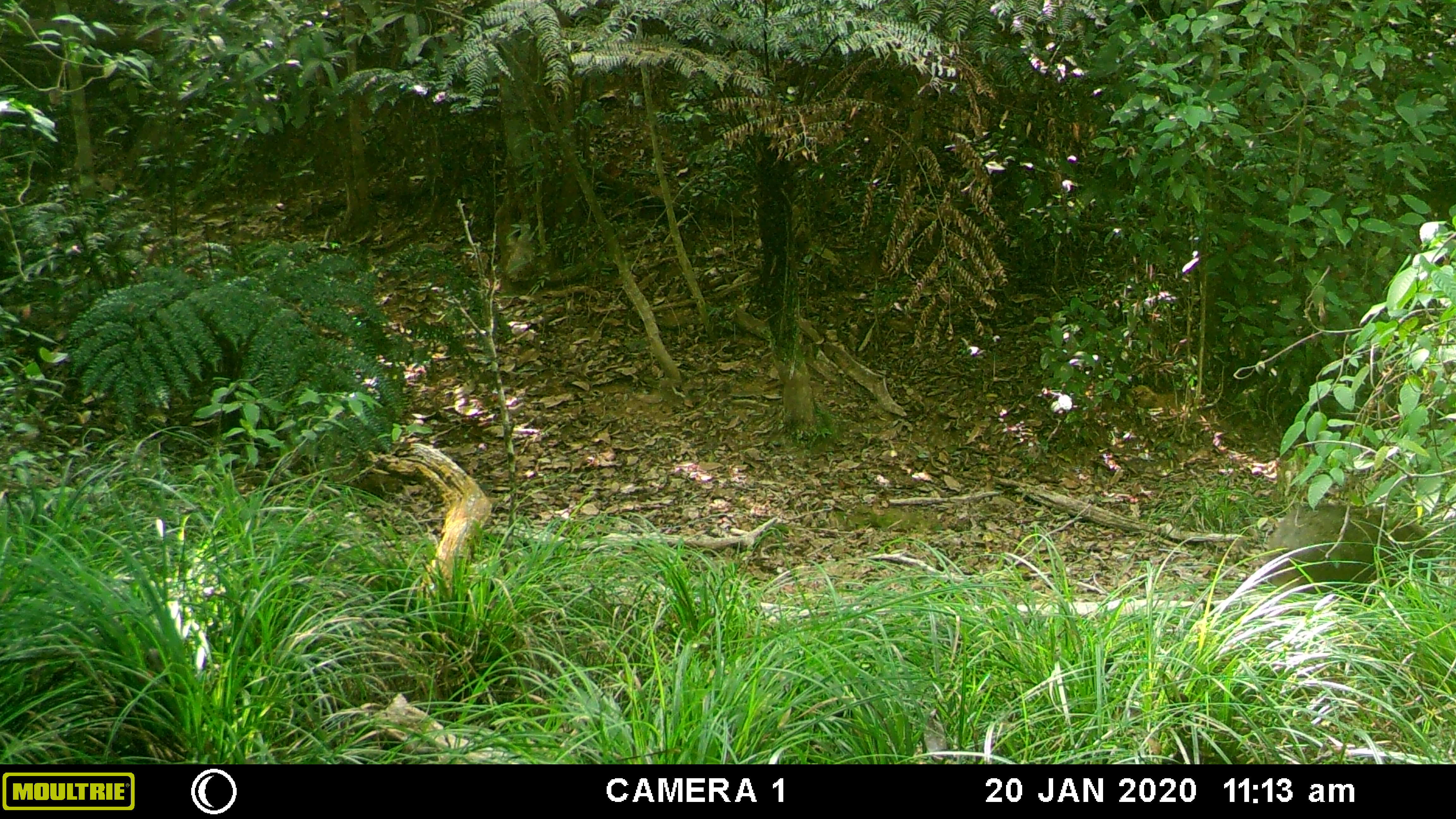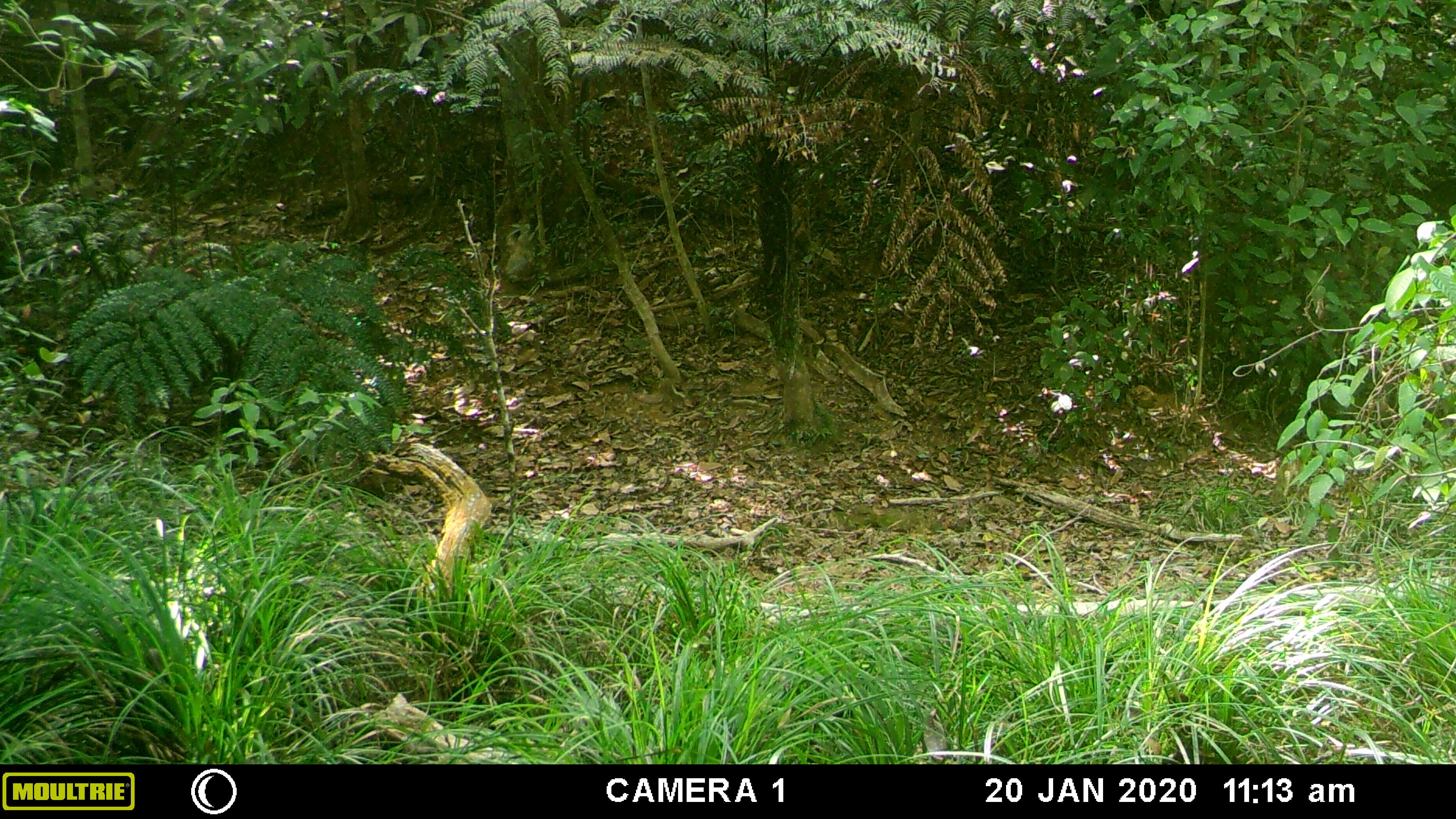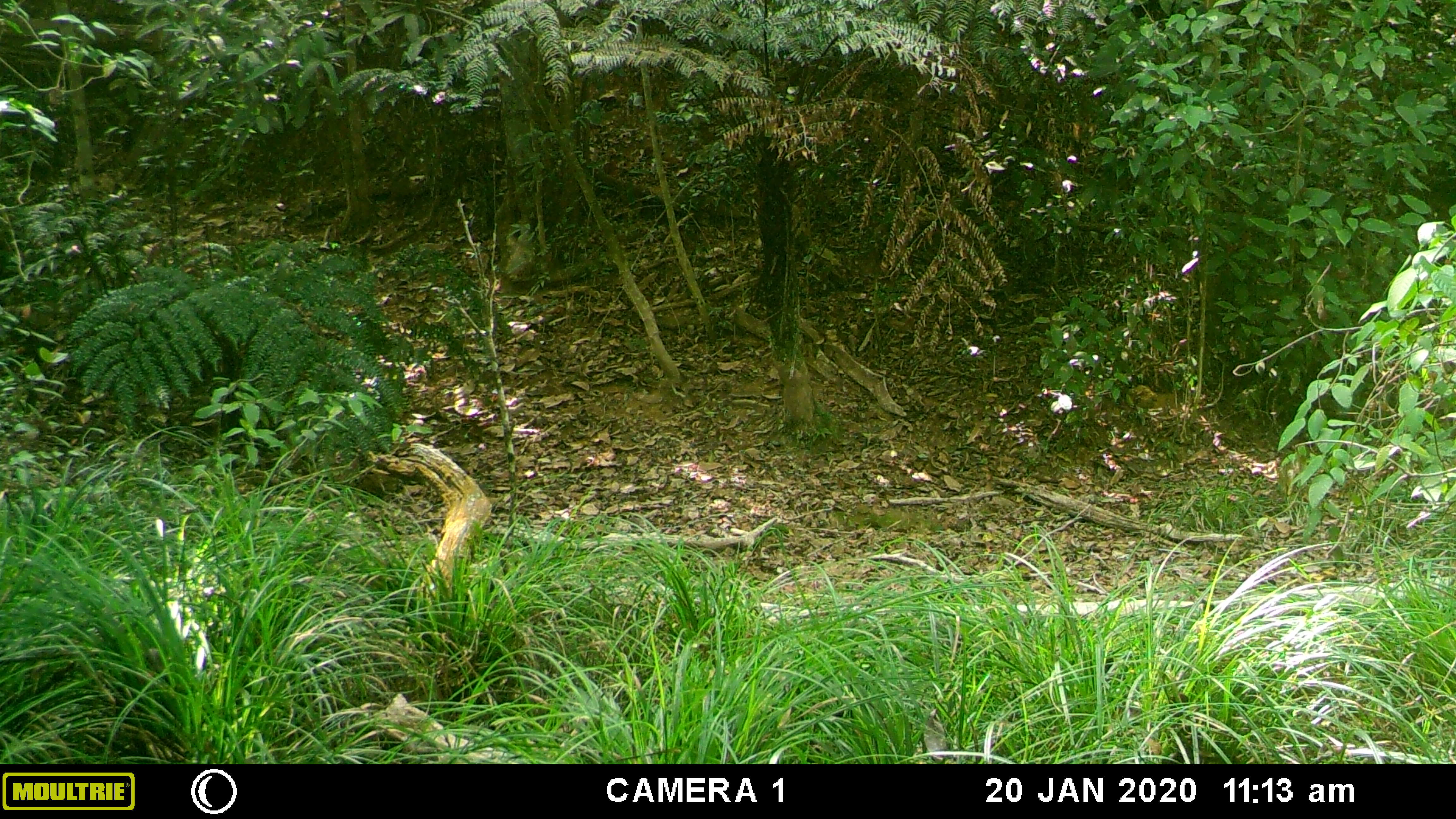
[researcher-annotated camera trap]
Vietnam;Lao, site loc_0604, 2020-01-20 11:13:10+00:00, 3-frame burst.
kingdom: Animalia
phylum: Chordata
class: Mammalia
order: Artiodactyla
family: Suidae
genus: Sus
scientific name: Sus scrofa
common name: eurasian wild pig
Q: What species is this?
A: Eurasian wild pig (Sus scrofa).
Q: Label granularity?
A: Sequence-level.